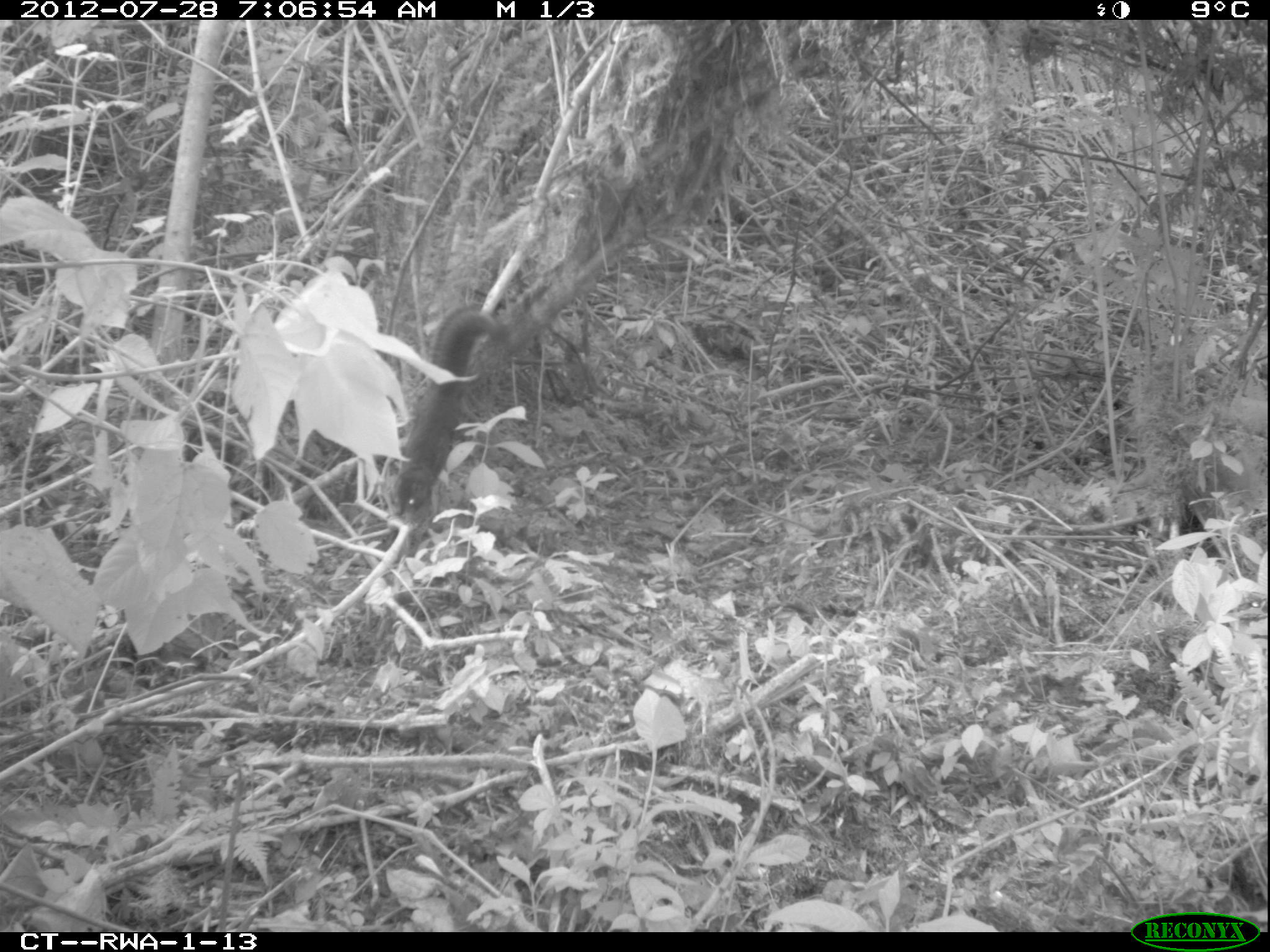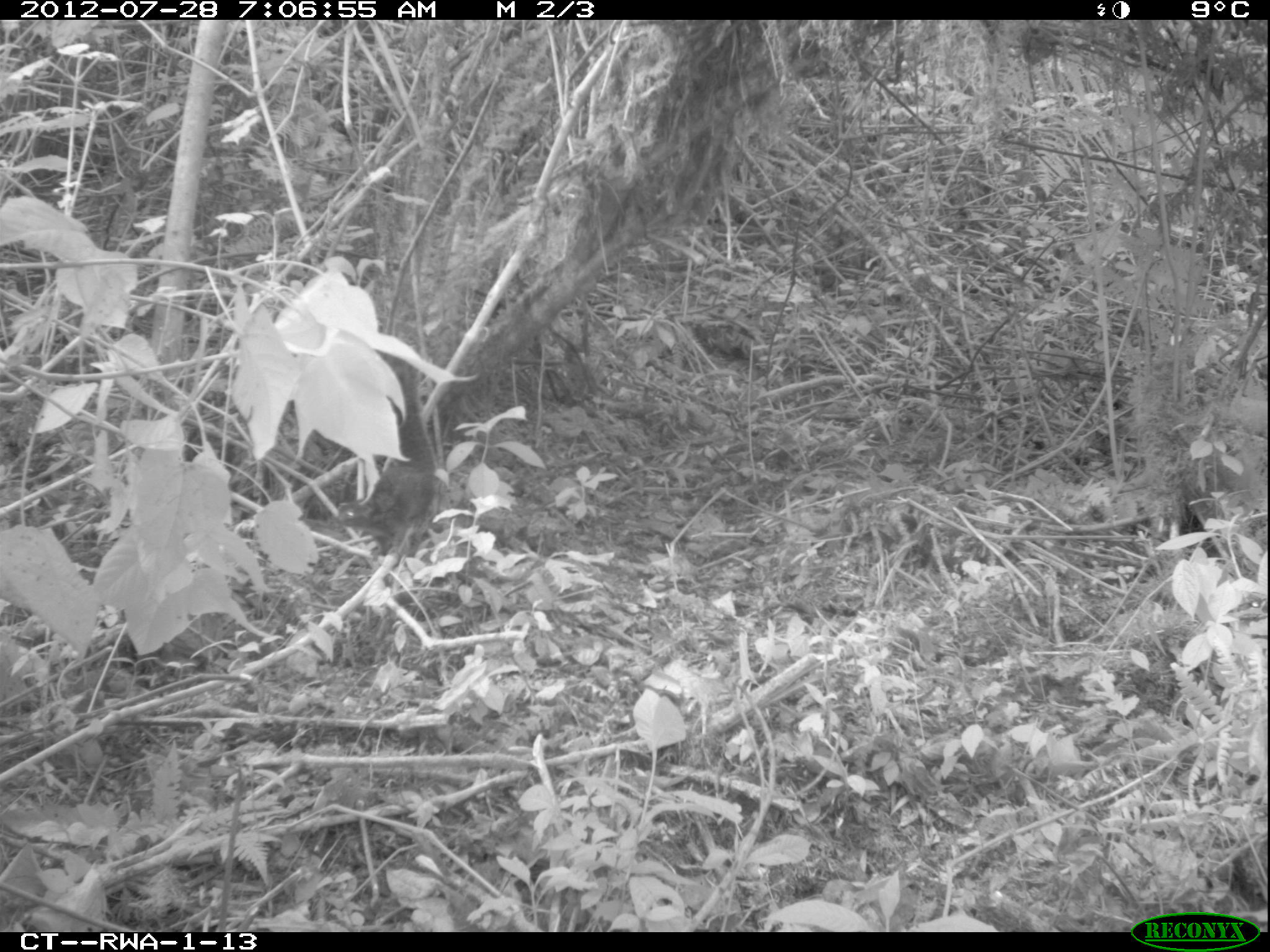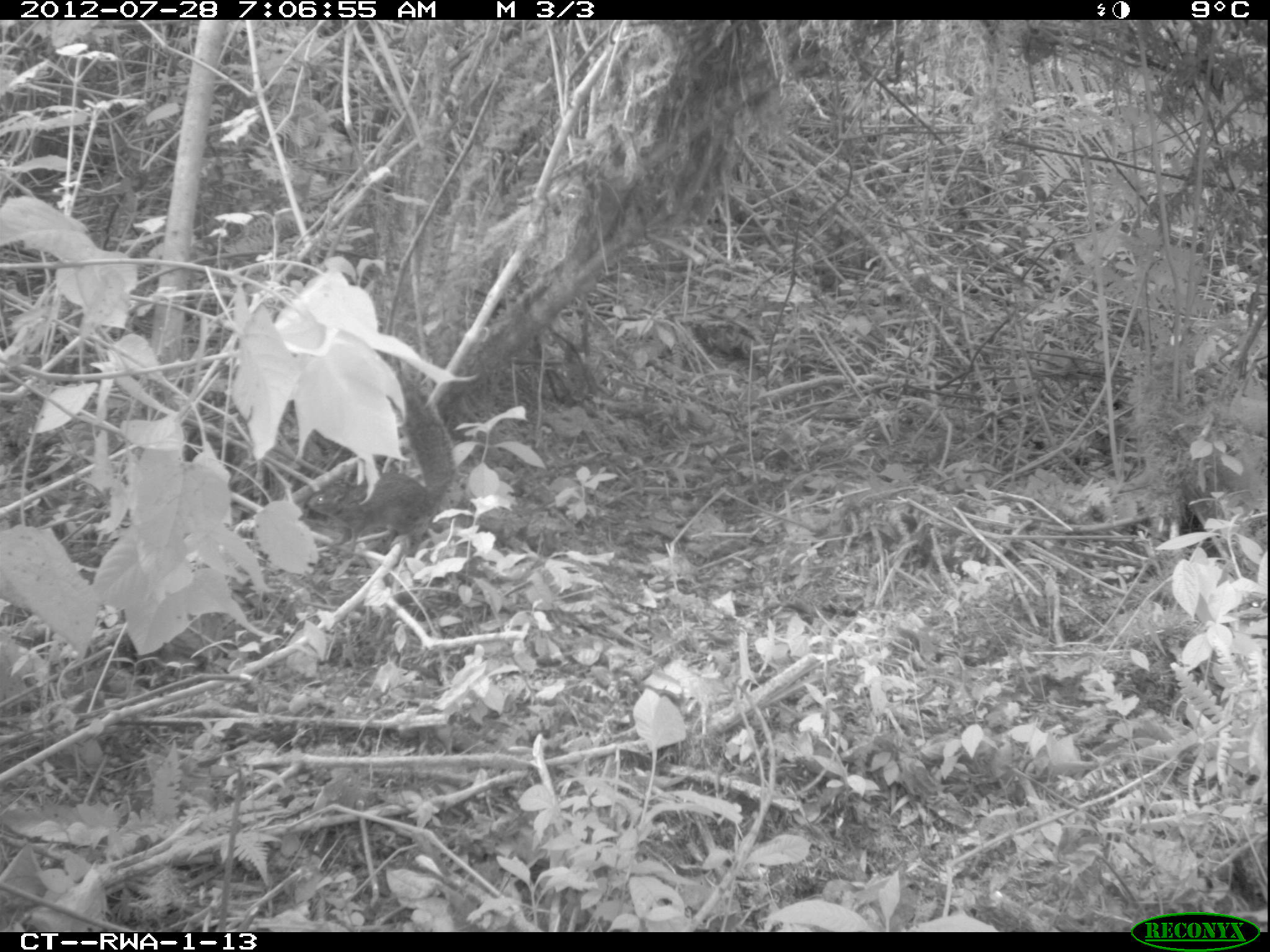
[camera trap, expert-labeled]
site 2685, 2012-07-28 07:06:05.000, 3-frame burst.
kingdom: Animalia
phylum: Chordata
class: Mammalia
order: Rodentia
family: Sciuridae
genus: Funisciurus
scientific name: Funisciurus carruthersi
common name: carruther's mountain squirrel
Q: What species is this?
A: Funisciurus carruthersi (carruther's mountain squirrel).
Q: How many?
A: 1.